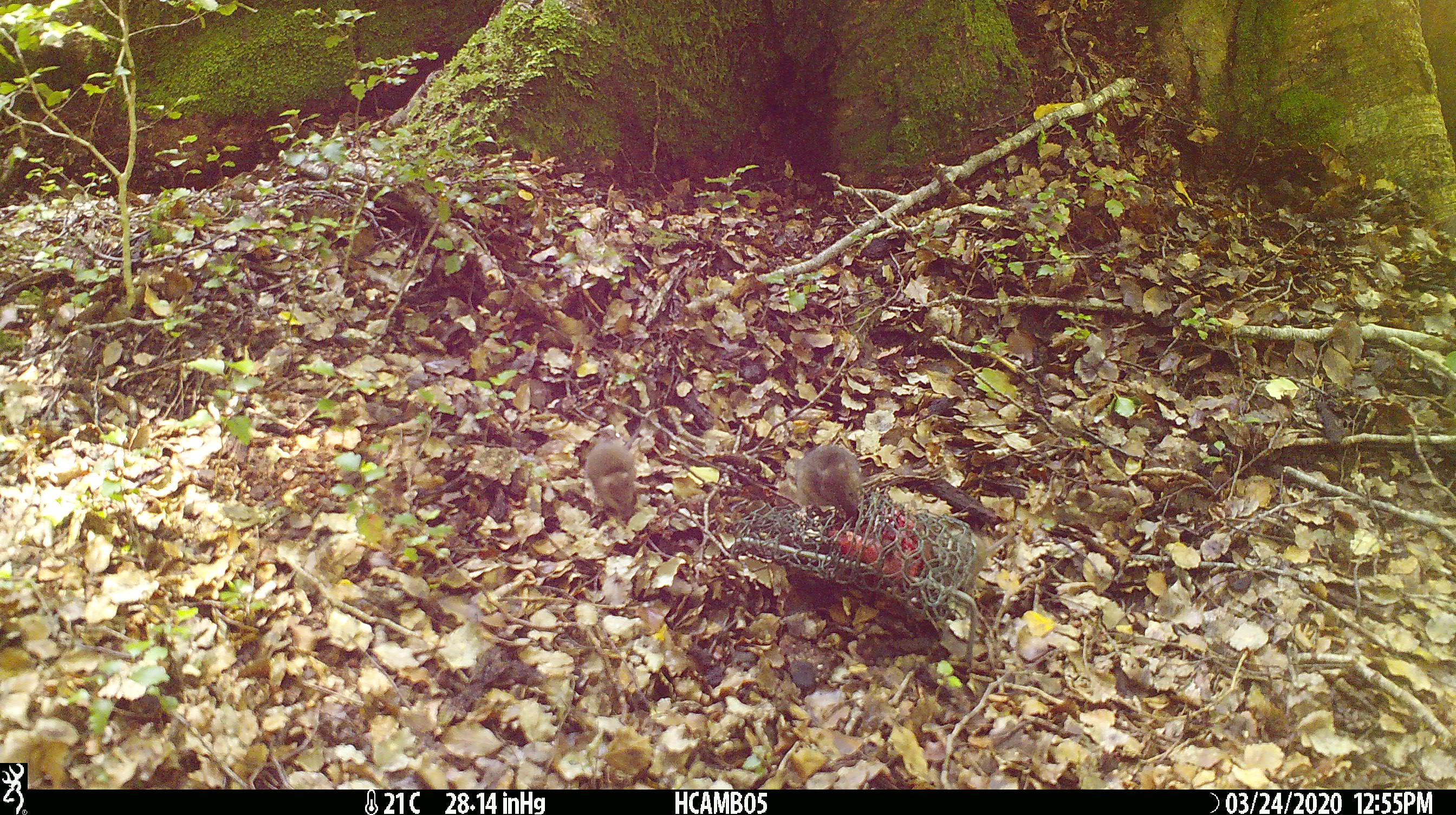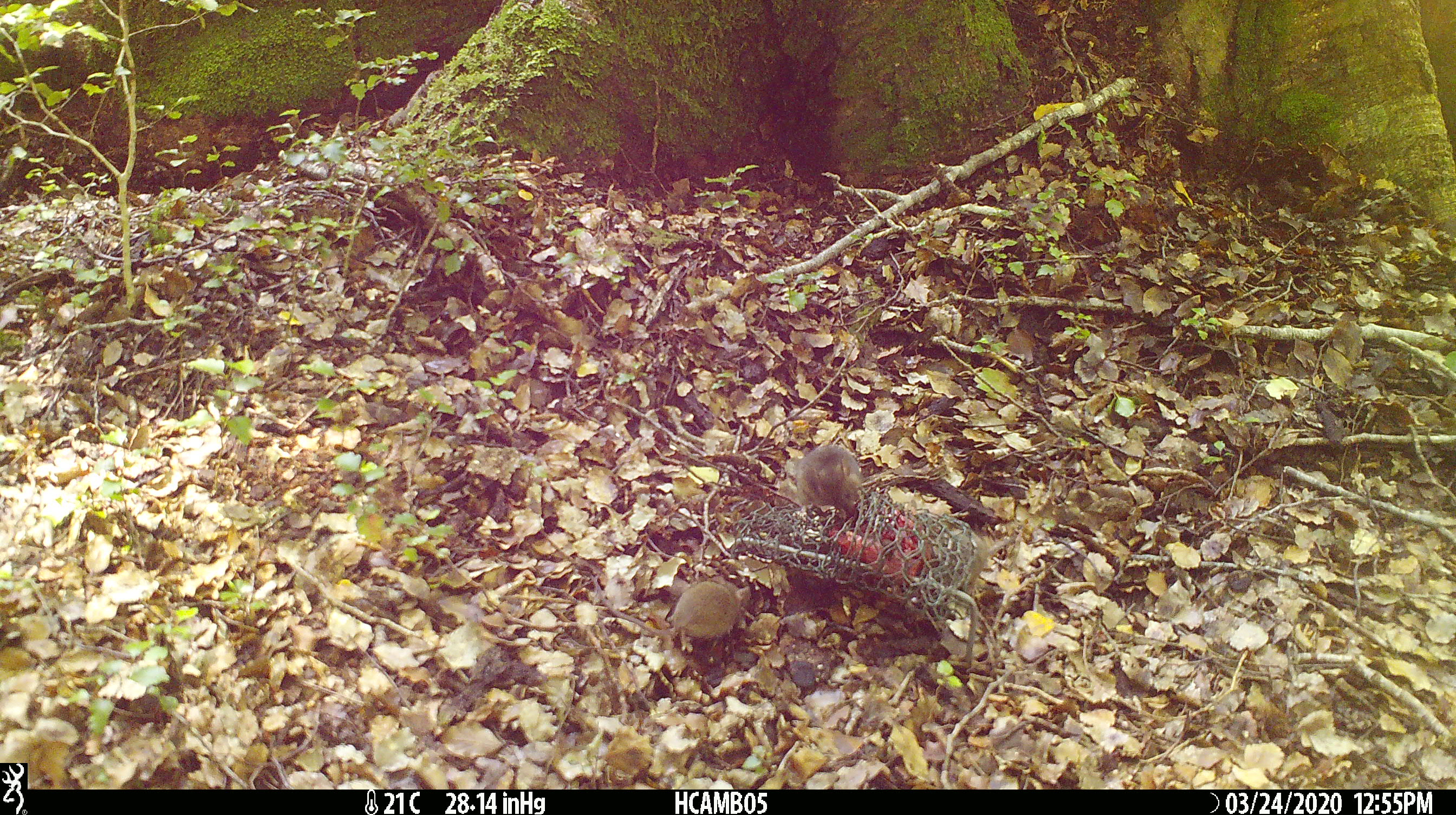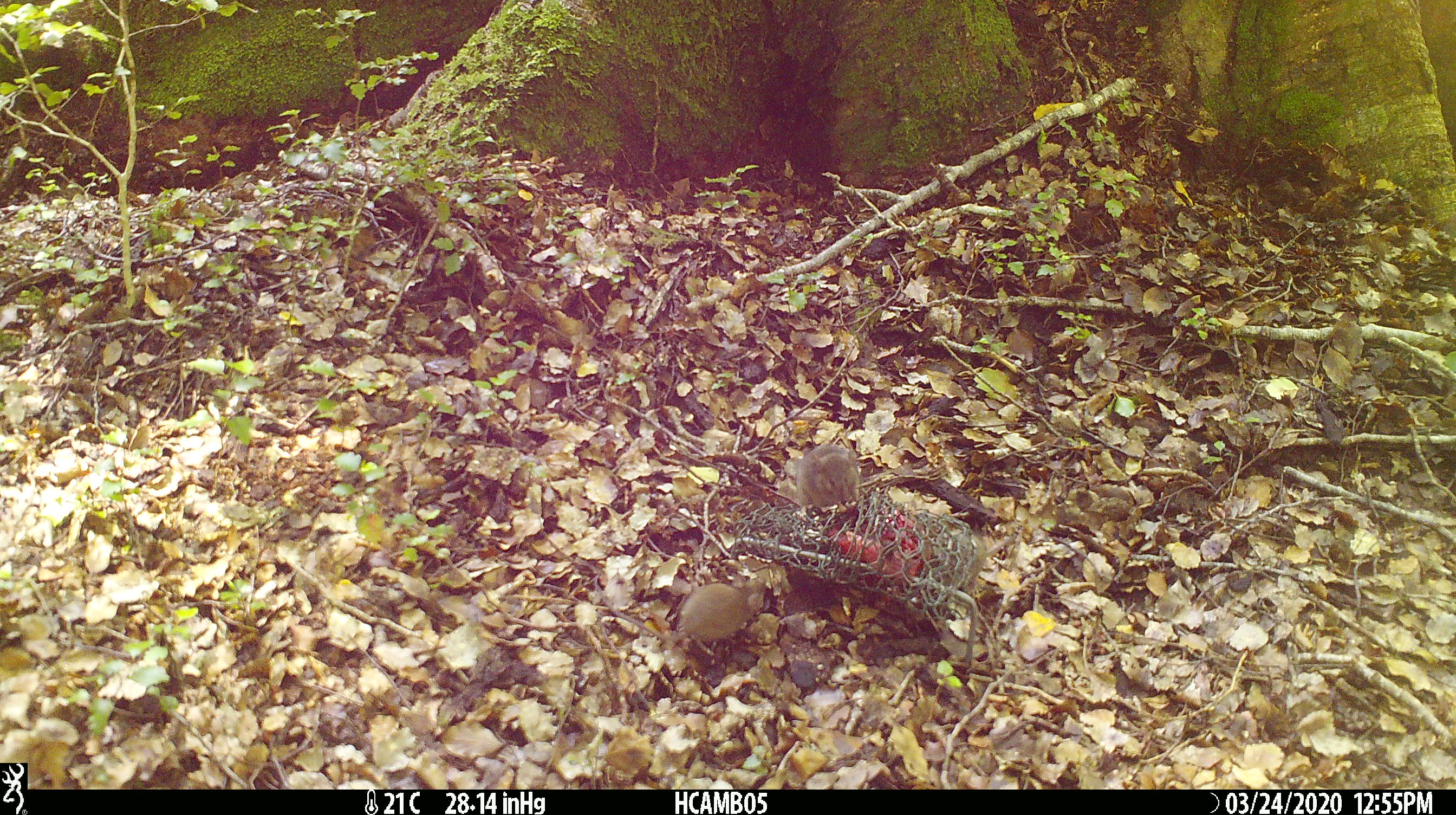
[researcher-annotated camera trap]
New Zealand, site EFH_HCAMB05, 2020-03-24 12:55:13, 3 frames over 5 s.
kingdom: Animalia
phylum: Chordata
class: Mammalia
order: Rodentia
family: Muridae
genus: Mus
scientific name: Mus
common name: mouse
Mouse (Mus).